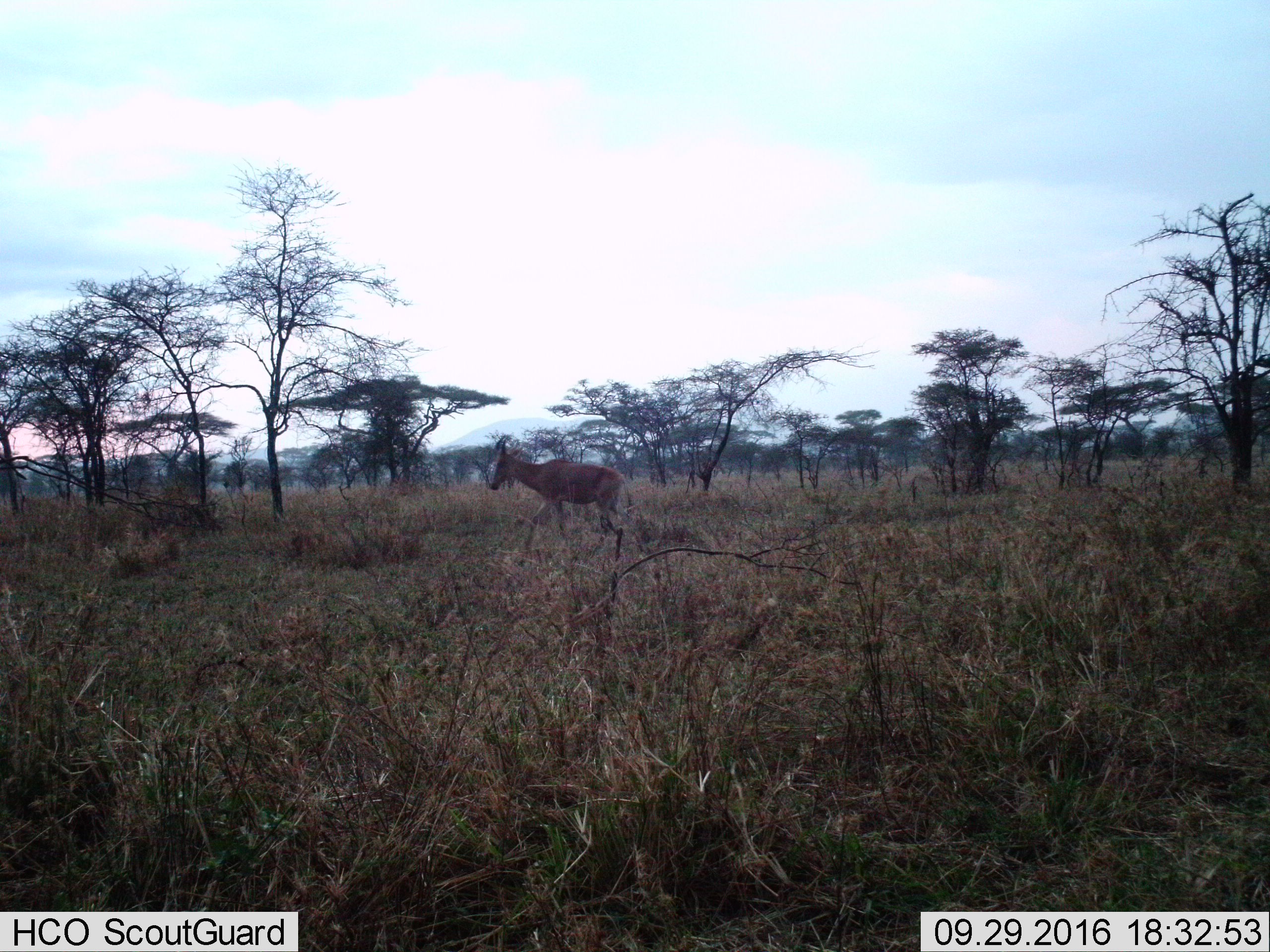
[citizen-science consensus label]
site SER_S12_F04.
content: unidentified animal